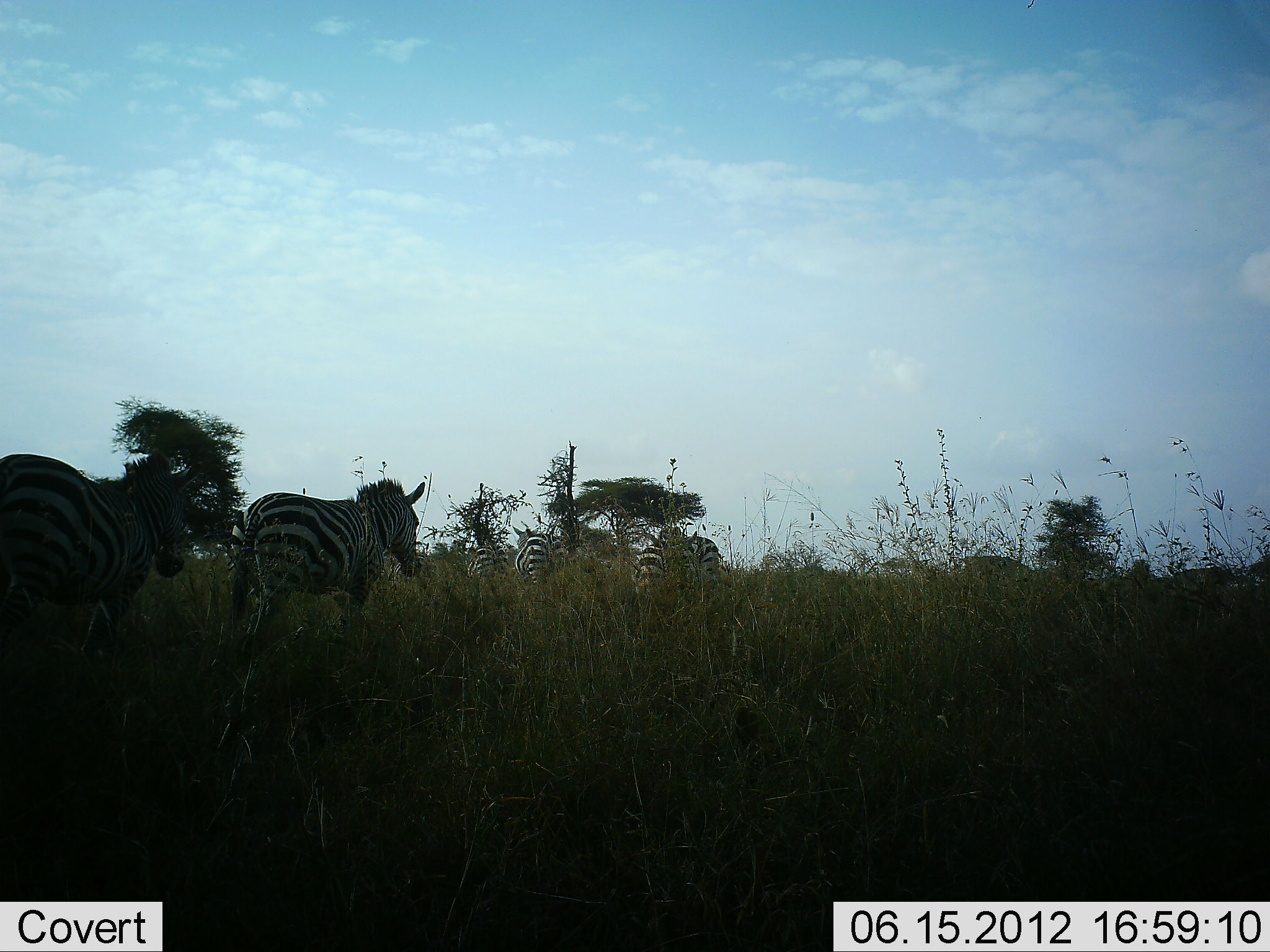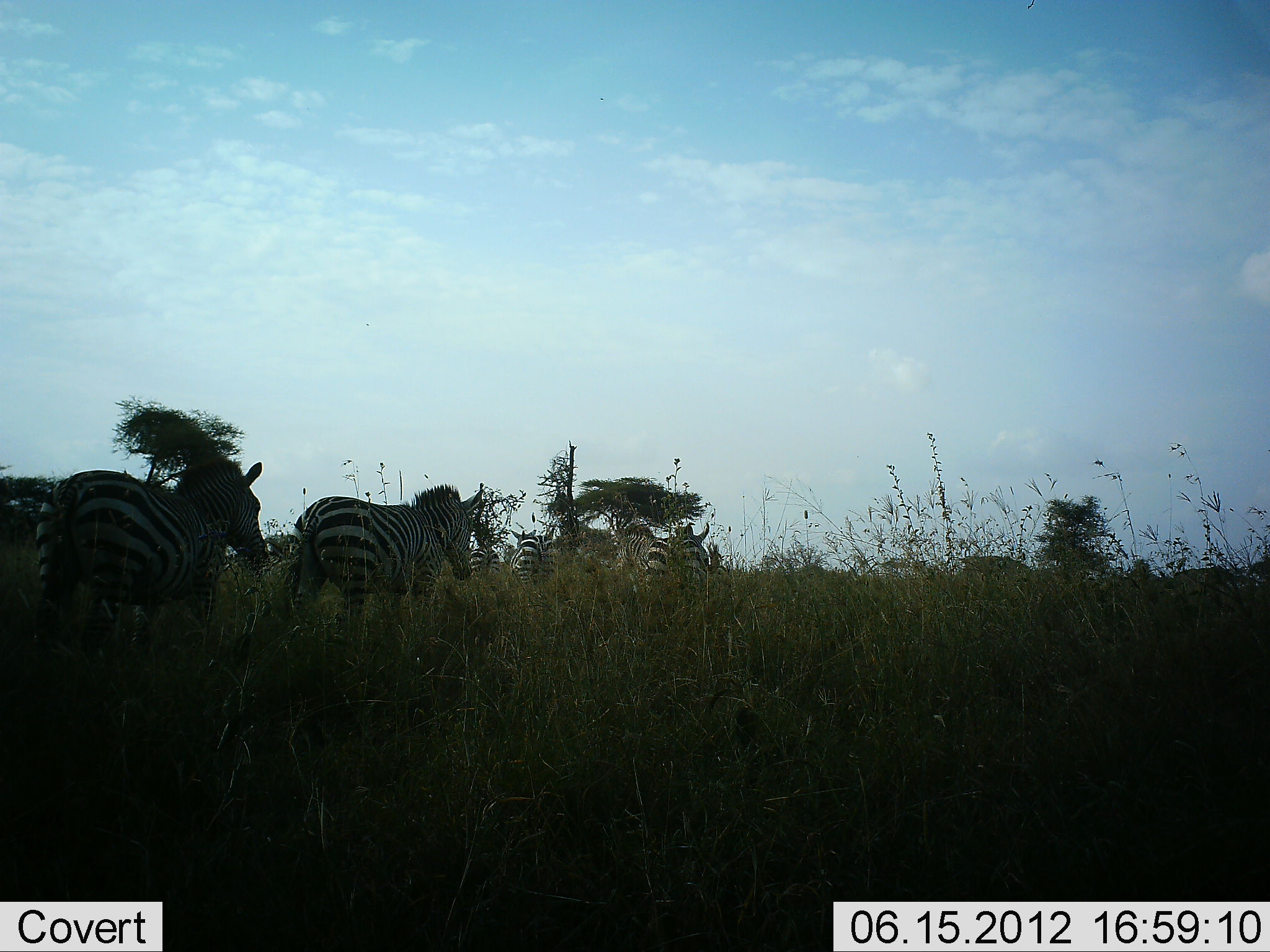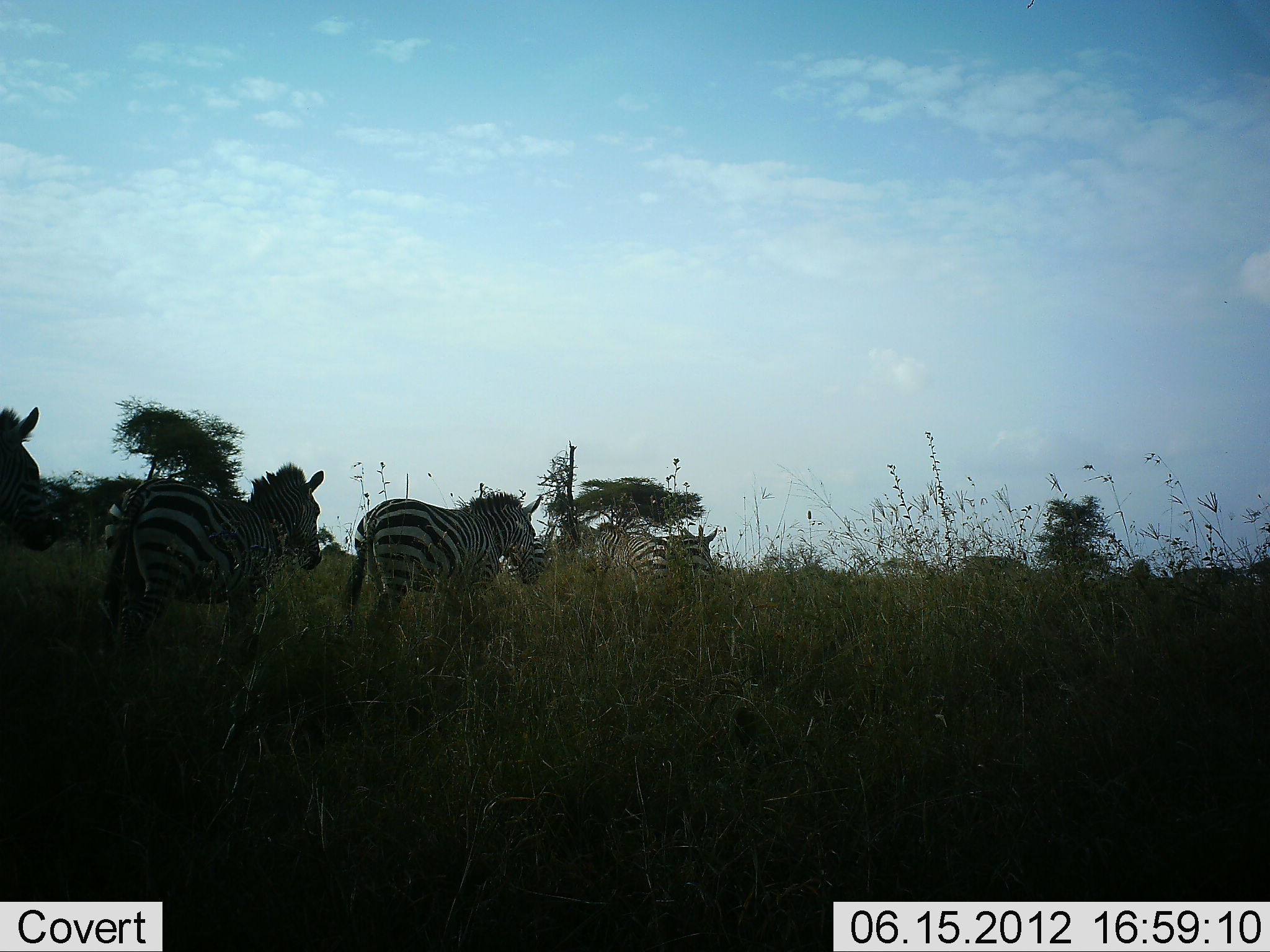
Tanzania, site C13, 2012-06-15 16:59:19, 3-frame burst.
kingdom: Animalia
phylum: Chordata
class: Mammalia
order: Perissodactyla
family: Equidae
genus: Equus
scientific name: Equus quagga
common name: plains zebra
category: zebra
Zebra (plains zebra) (Equus quagga), count 6. Behavior (volunteer vote fractions): standing 10%, resting 0%, moving 100%, interacting 0%. Young present (vote fraction): 0%. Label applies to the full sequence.